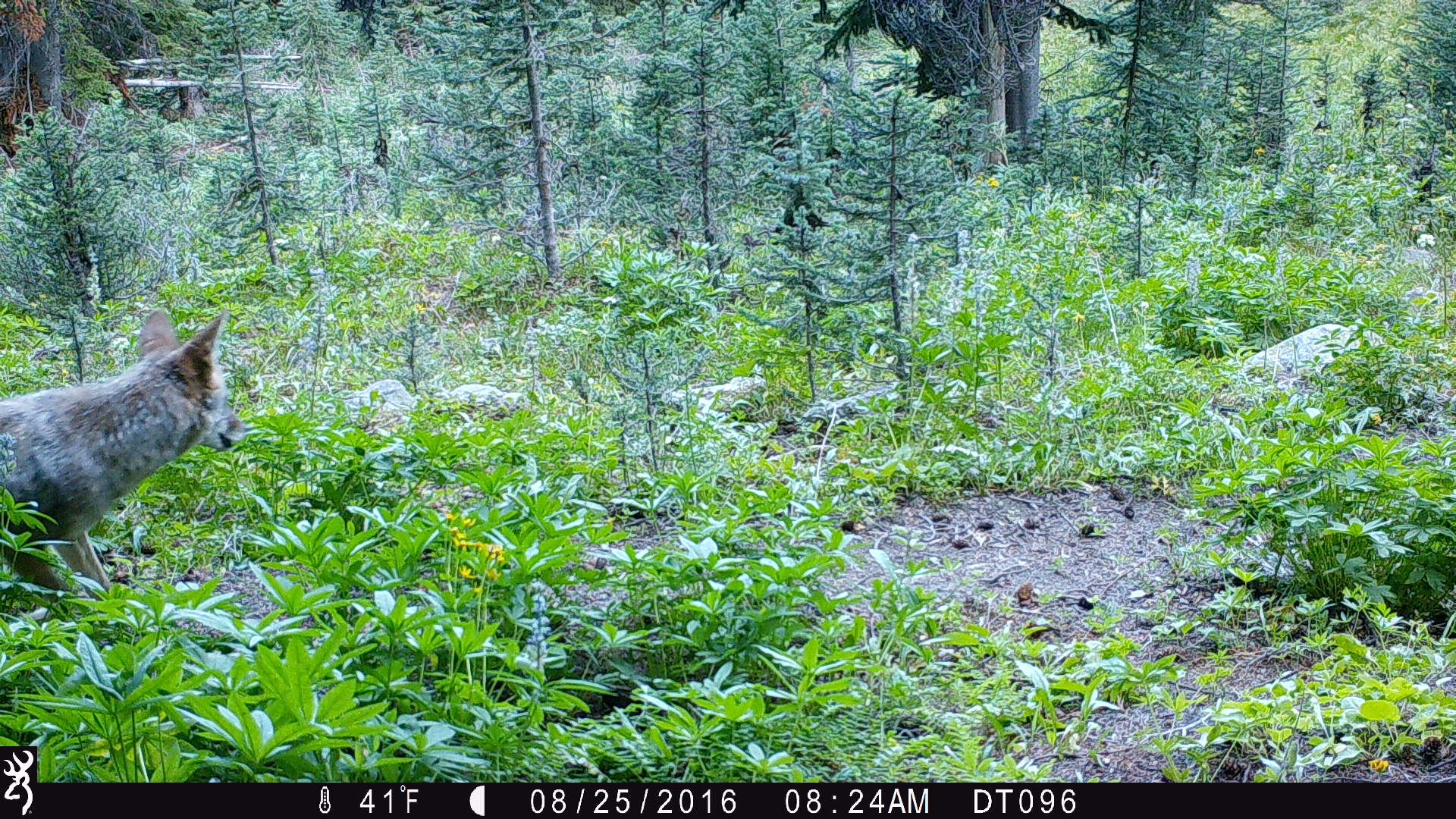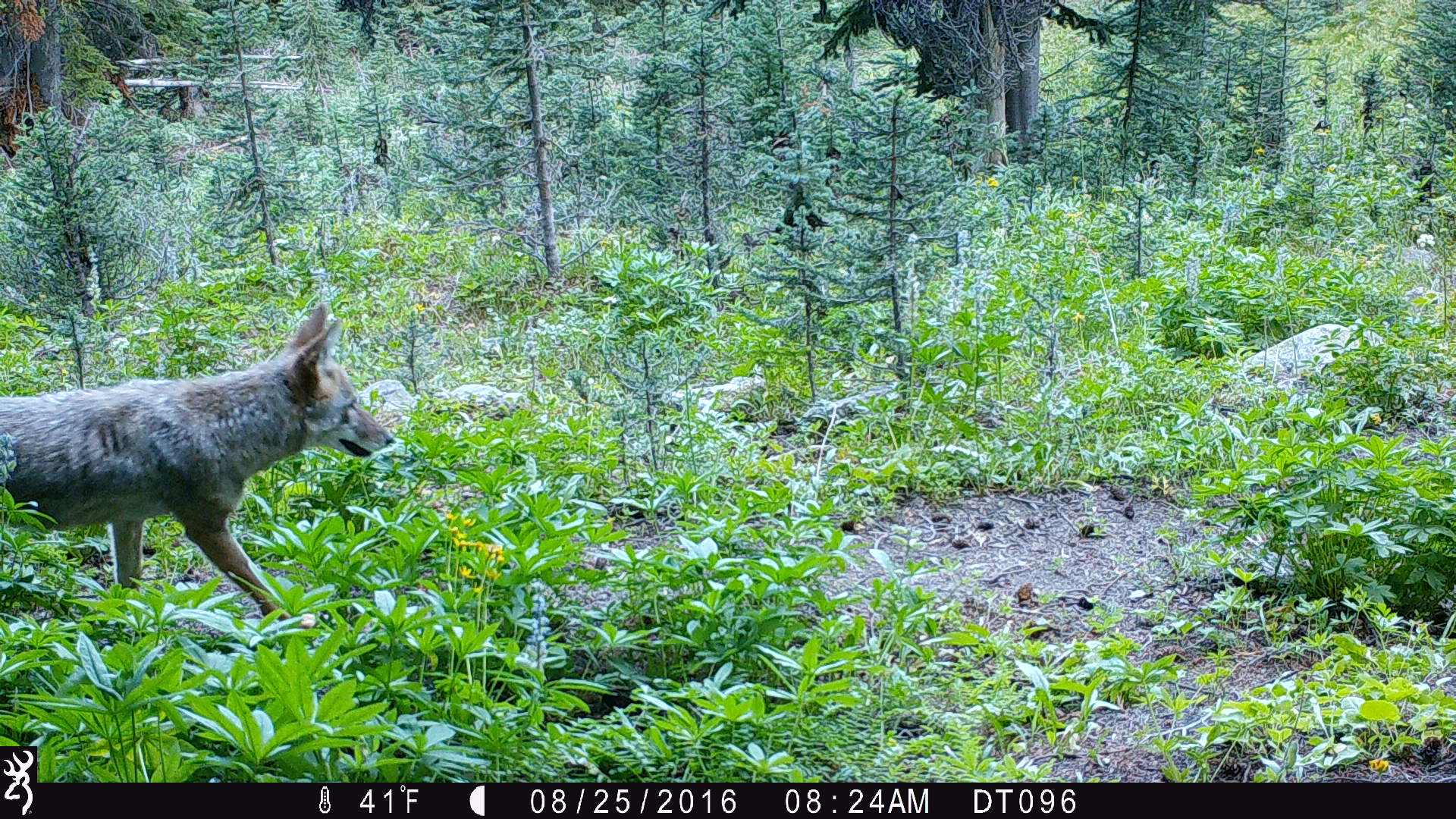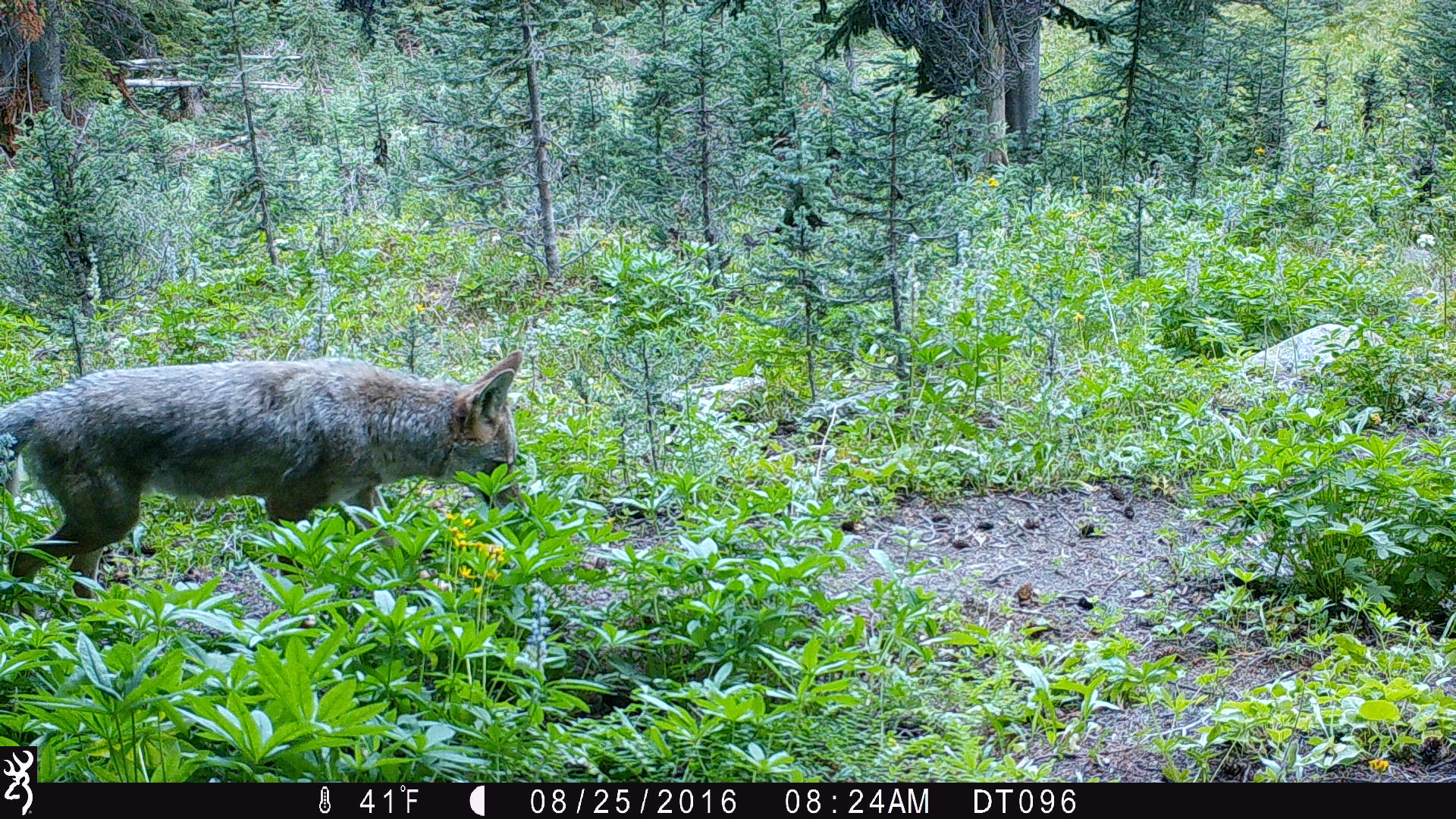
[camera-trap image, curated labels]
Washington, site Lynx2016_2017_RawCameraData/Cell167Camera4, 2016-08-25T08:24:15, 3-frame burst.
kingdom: Animalia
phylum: Chordata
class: Mammalia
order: Carnivora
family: Canidae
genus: Canis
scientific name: Canis latrans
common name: coyote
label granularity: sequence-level